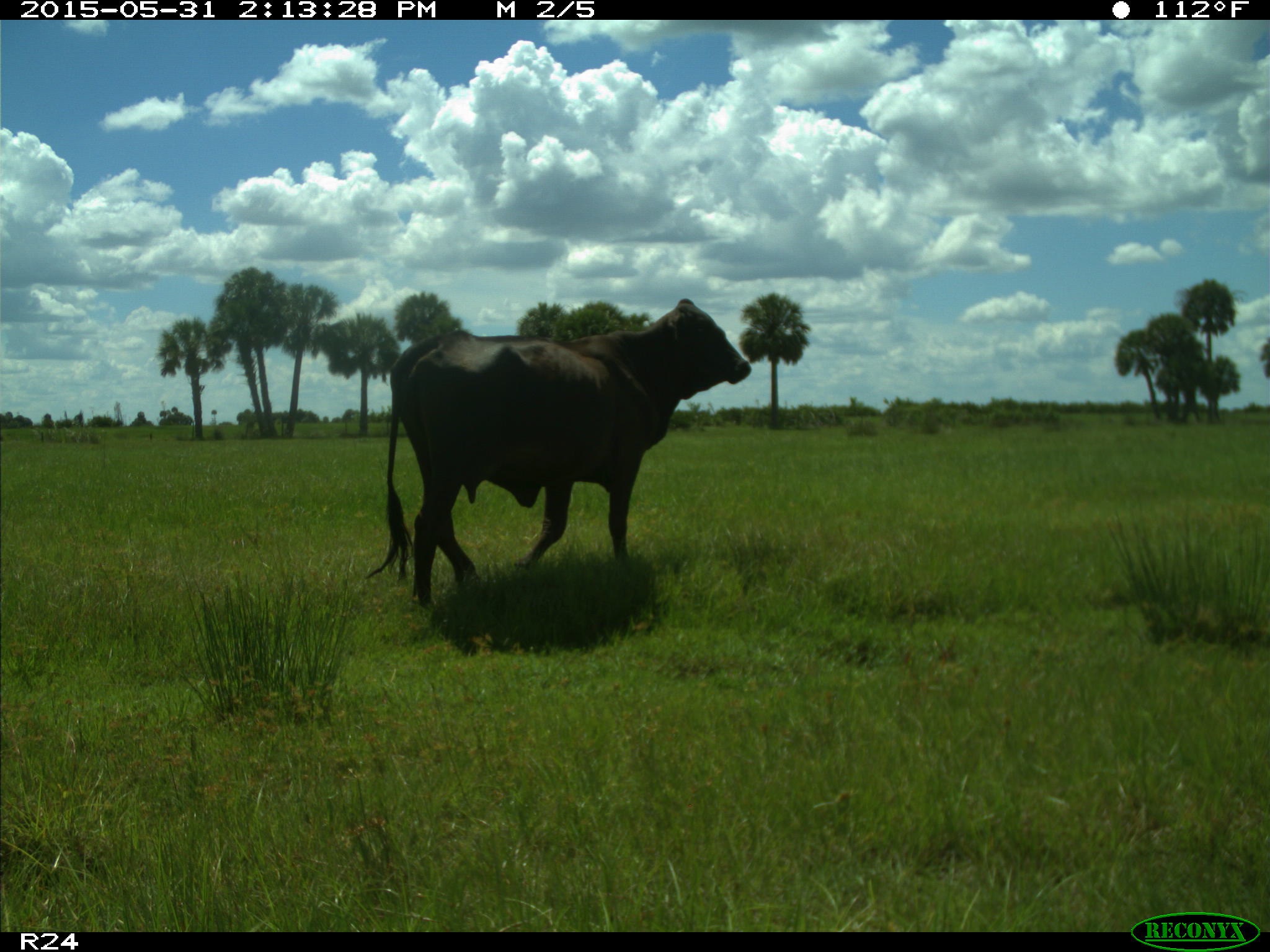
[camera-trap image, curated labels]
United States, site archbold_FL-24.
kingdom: Animalia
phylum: Chordata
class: Mammalia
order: Artiodactyla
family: Bovidae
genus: Bos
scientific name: Bos taurus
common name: domestic cow